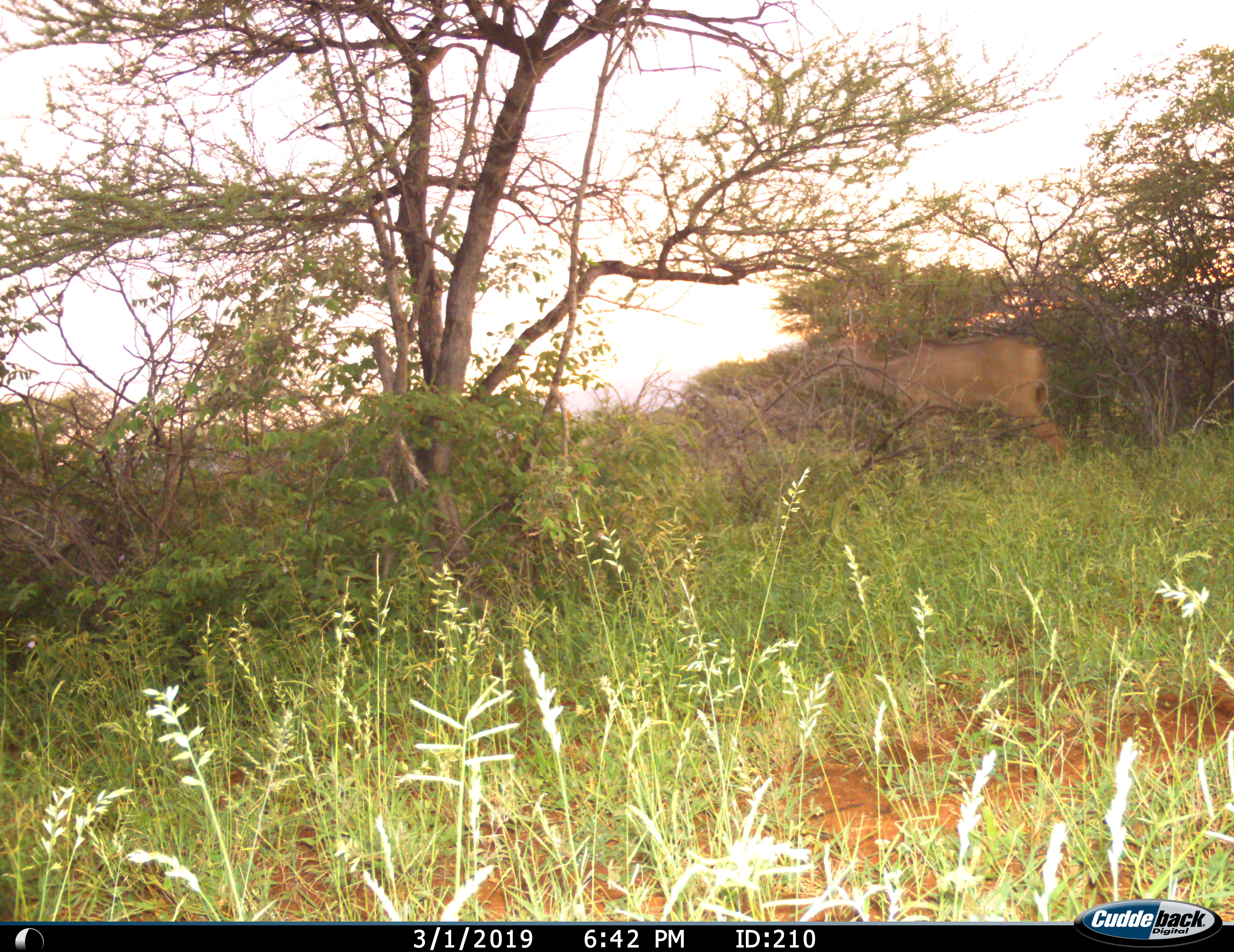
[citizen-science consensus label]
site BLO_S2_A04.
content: unidentified animal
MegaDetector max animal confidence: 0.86